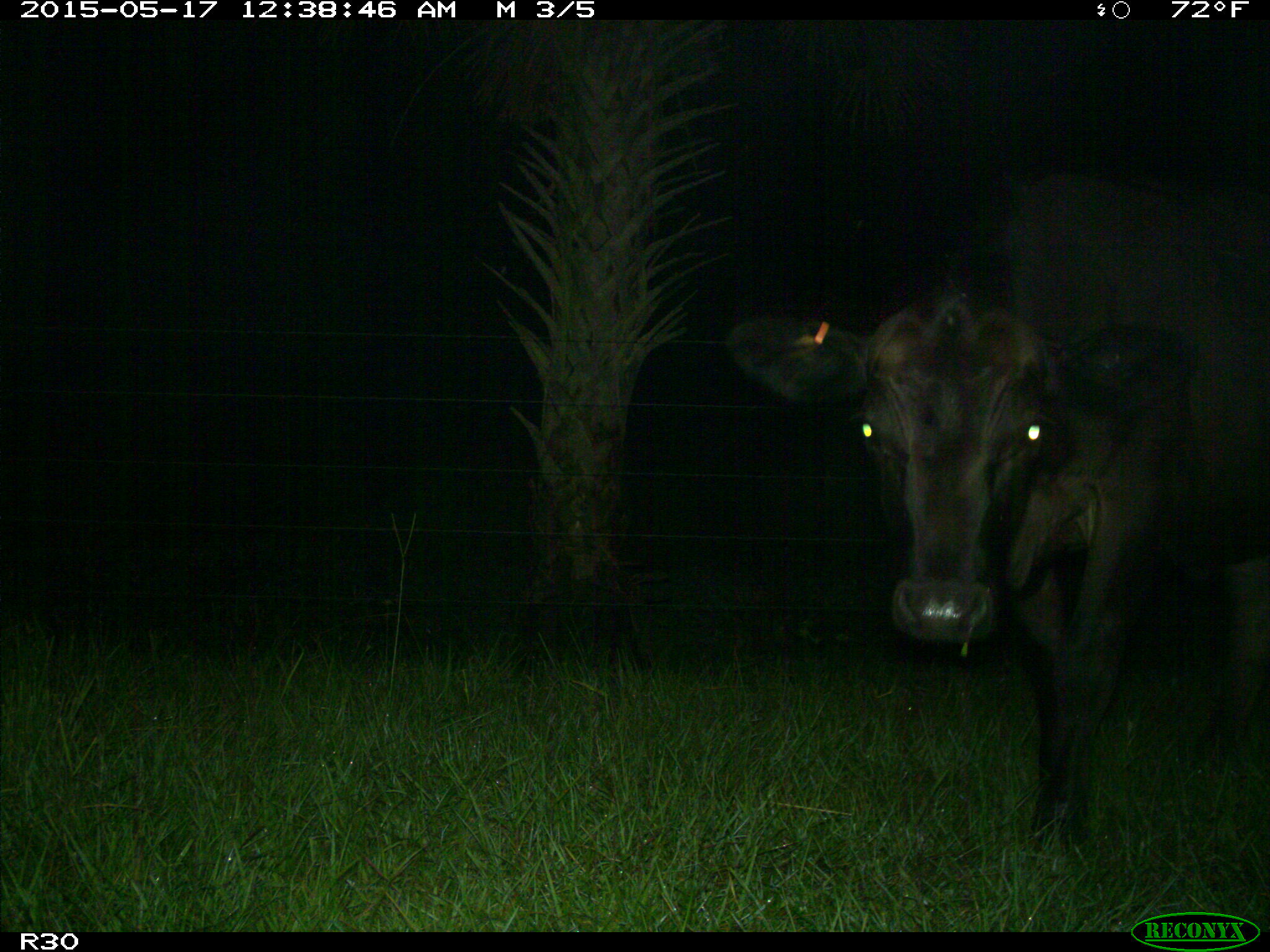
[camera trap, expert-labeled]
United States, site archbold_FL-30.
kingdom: Animalia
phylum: Chordata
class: Mammalia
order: Artiodactyla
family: Bovidae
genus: Bos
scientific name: Bos taurus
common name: domestic cow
Bos taurus (domestic cow).